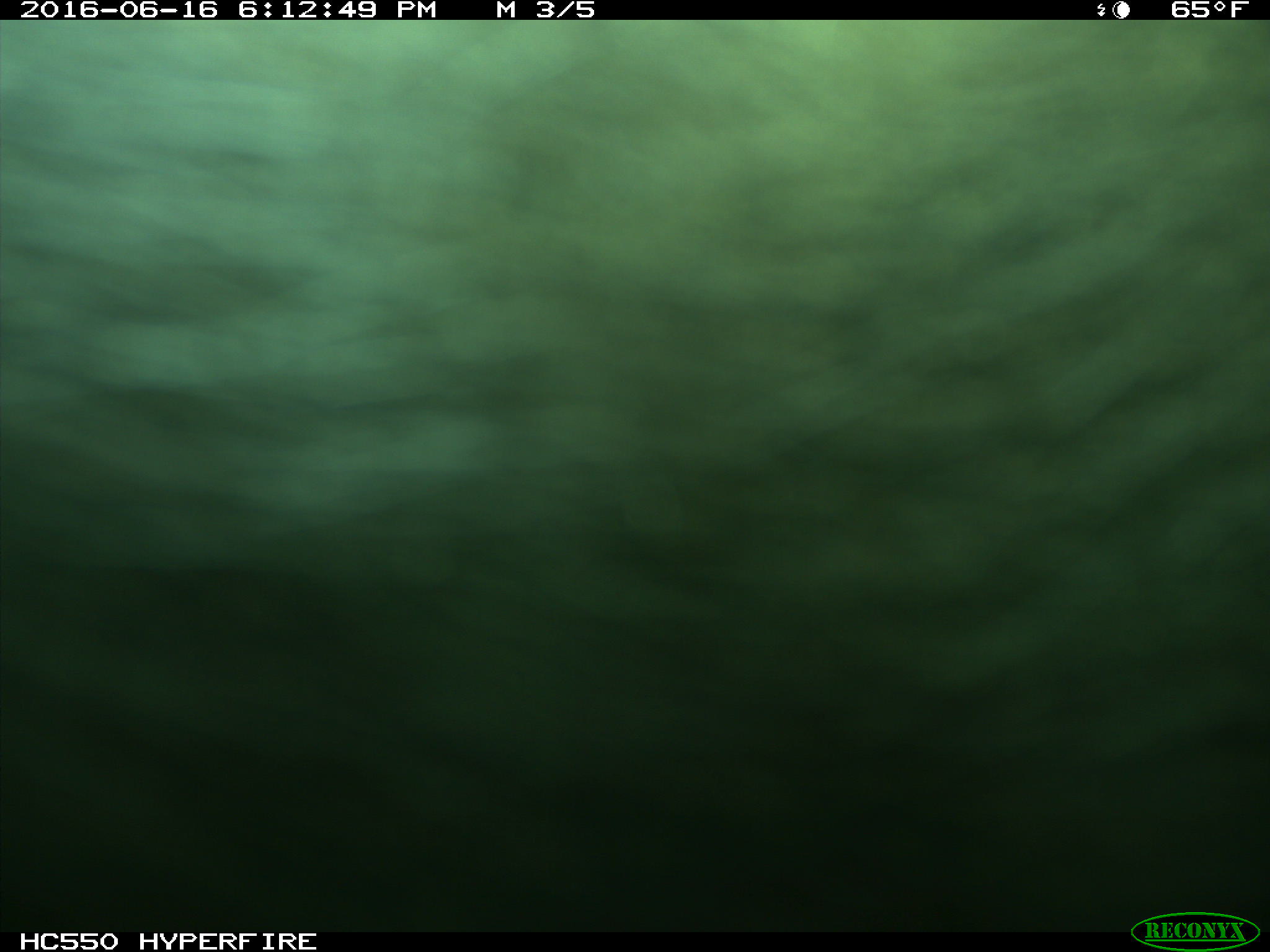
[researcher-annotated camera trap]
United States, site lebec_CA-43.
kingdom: Animalia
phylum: Chordata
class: Mammalia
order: Artiodactyla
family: Bovidae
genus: Bos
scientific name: Bos taurus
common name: domestic cow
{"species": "Bos taurus (domestic cow)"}